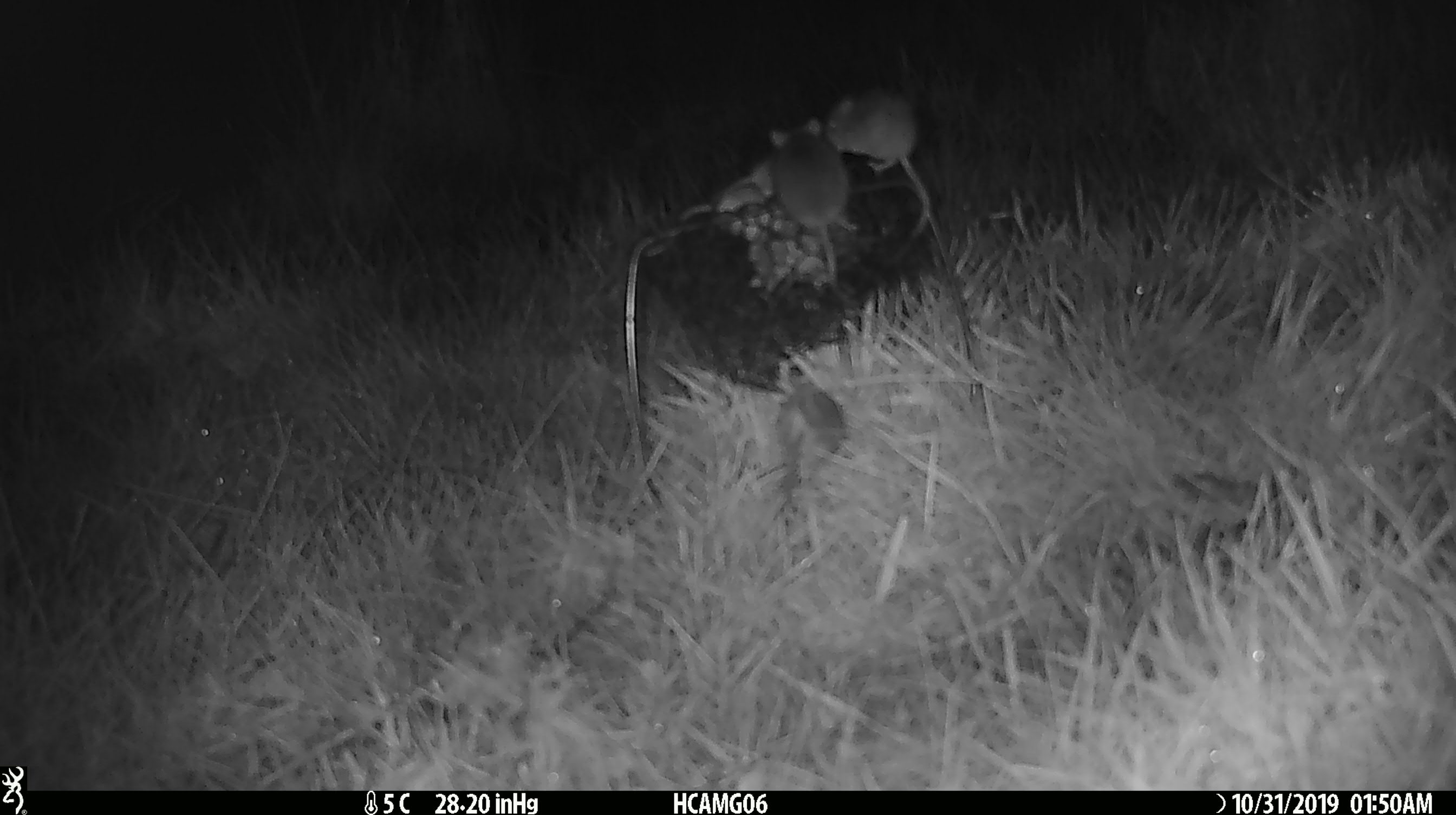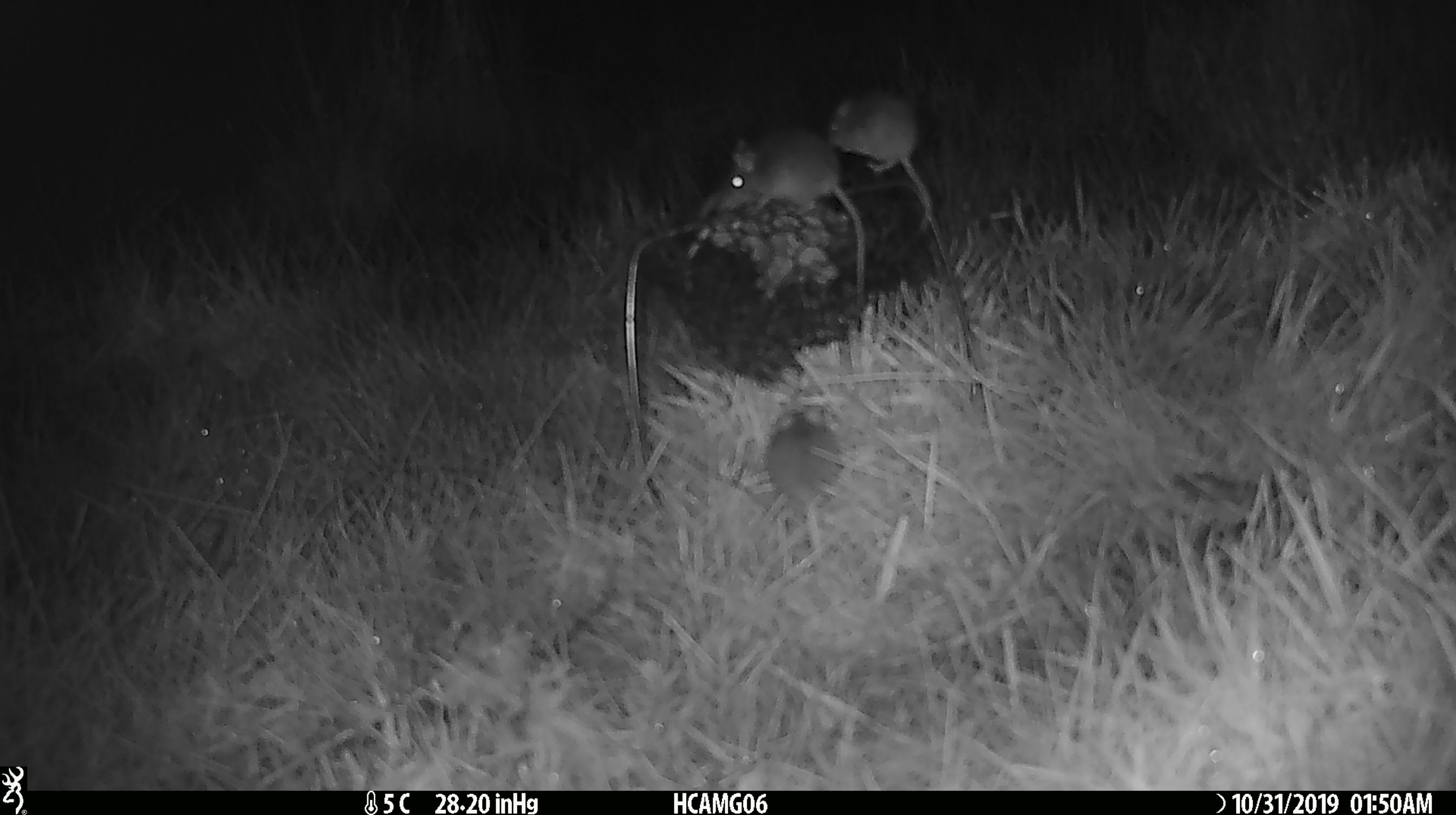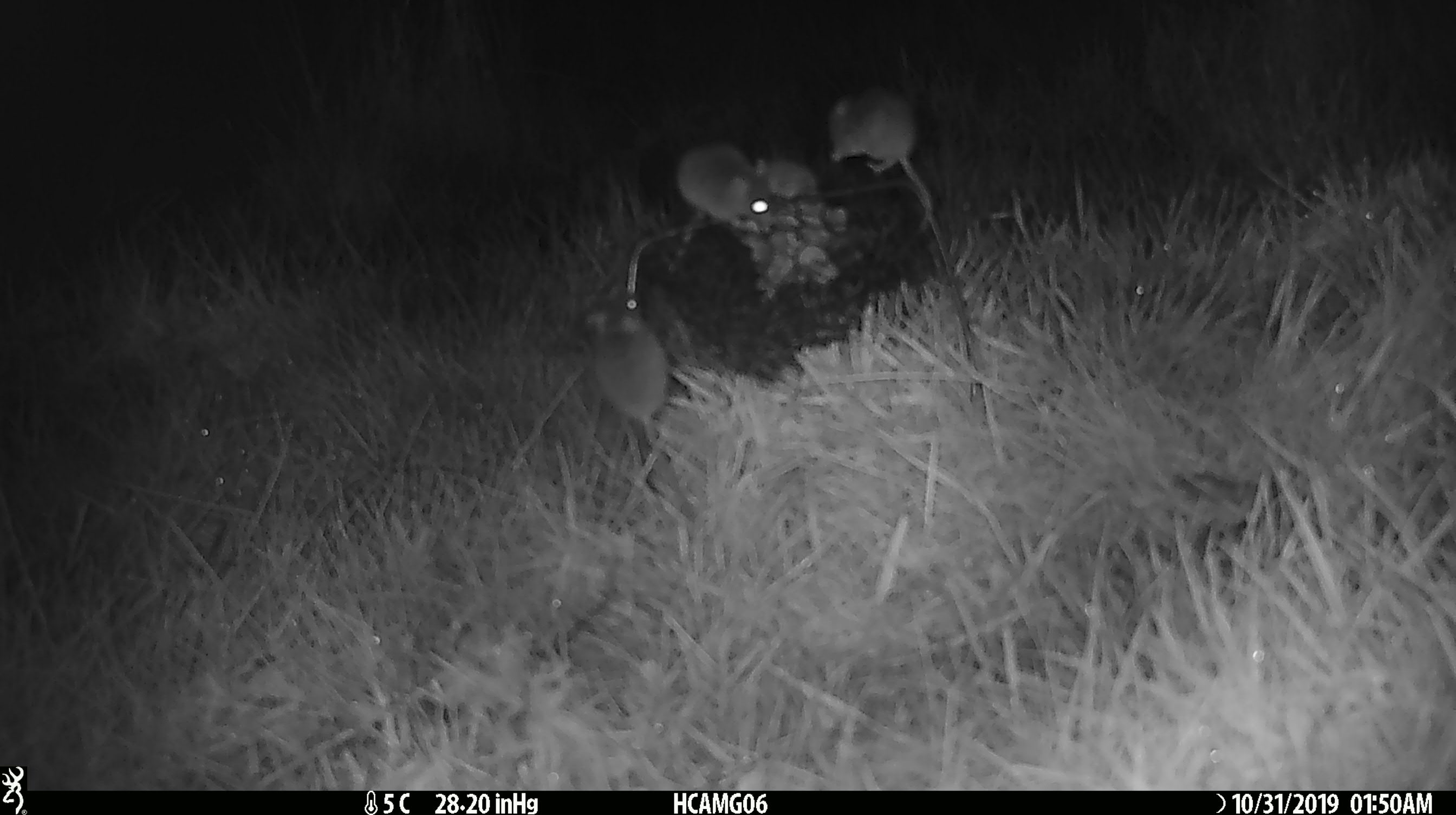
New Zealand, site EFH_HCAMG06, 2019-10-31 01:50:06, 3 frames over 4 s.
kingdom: Animalia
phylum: Chordata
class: Mammalia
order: Rodentia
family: Muridae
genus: Mus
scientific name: Mus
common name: mouse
Mouse (Mus).